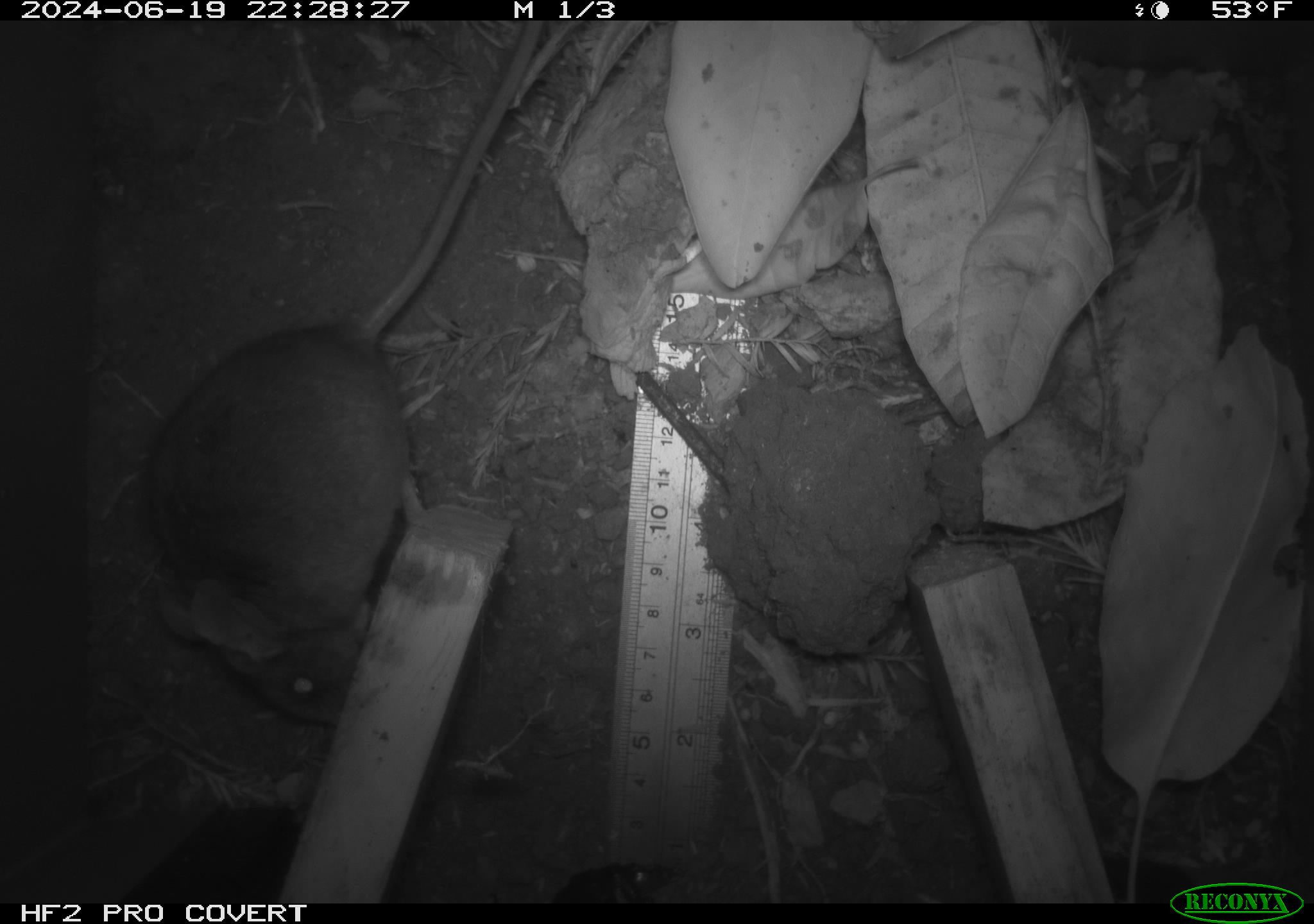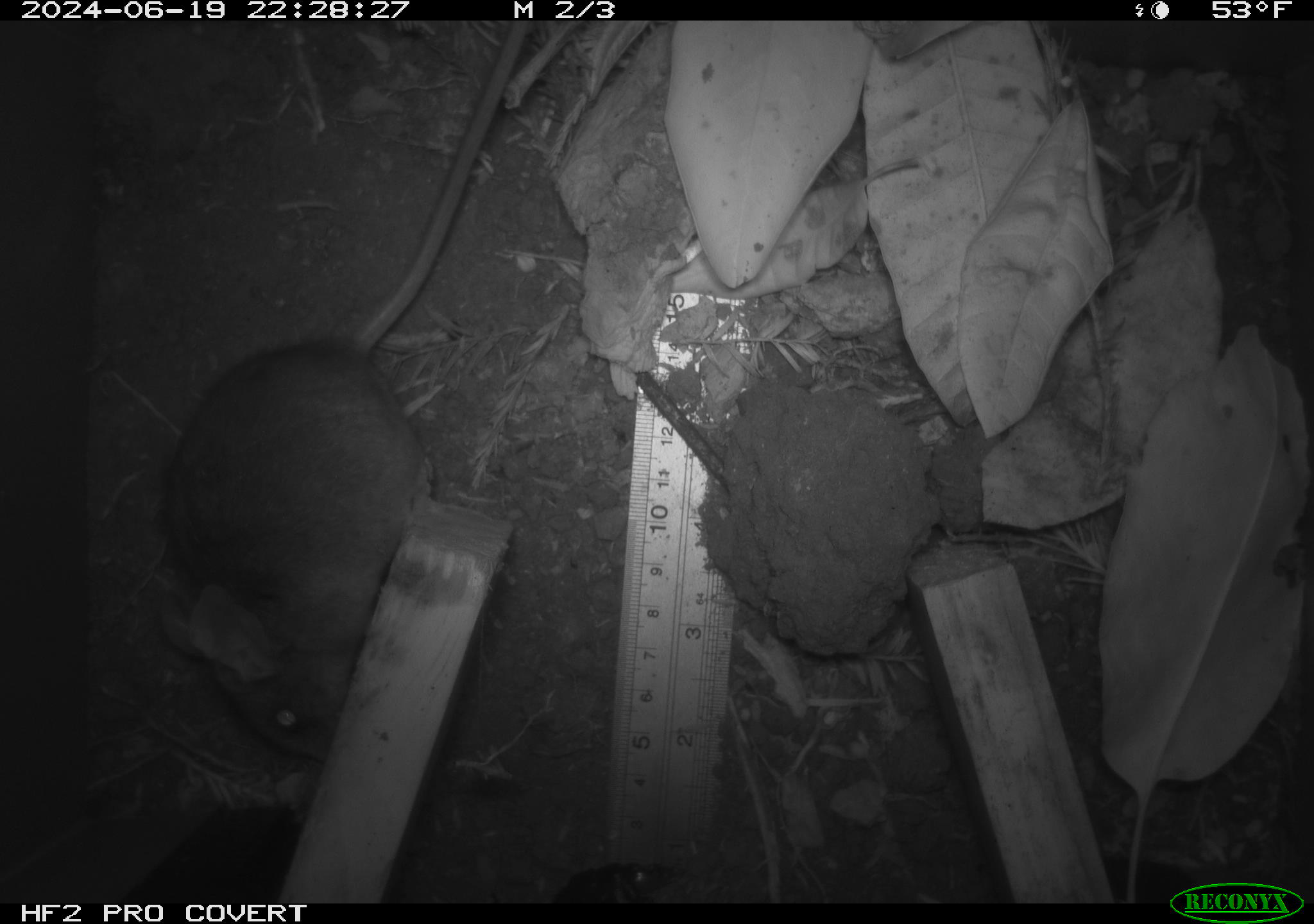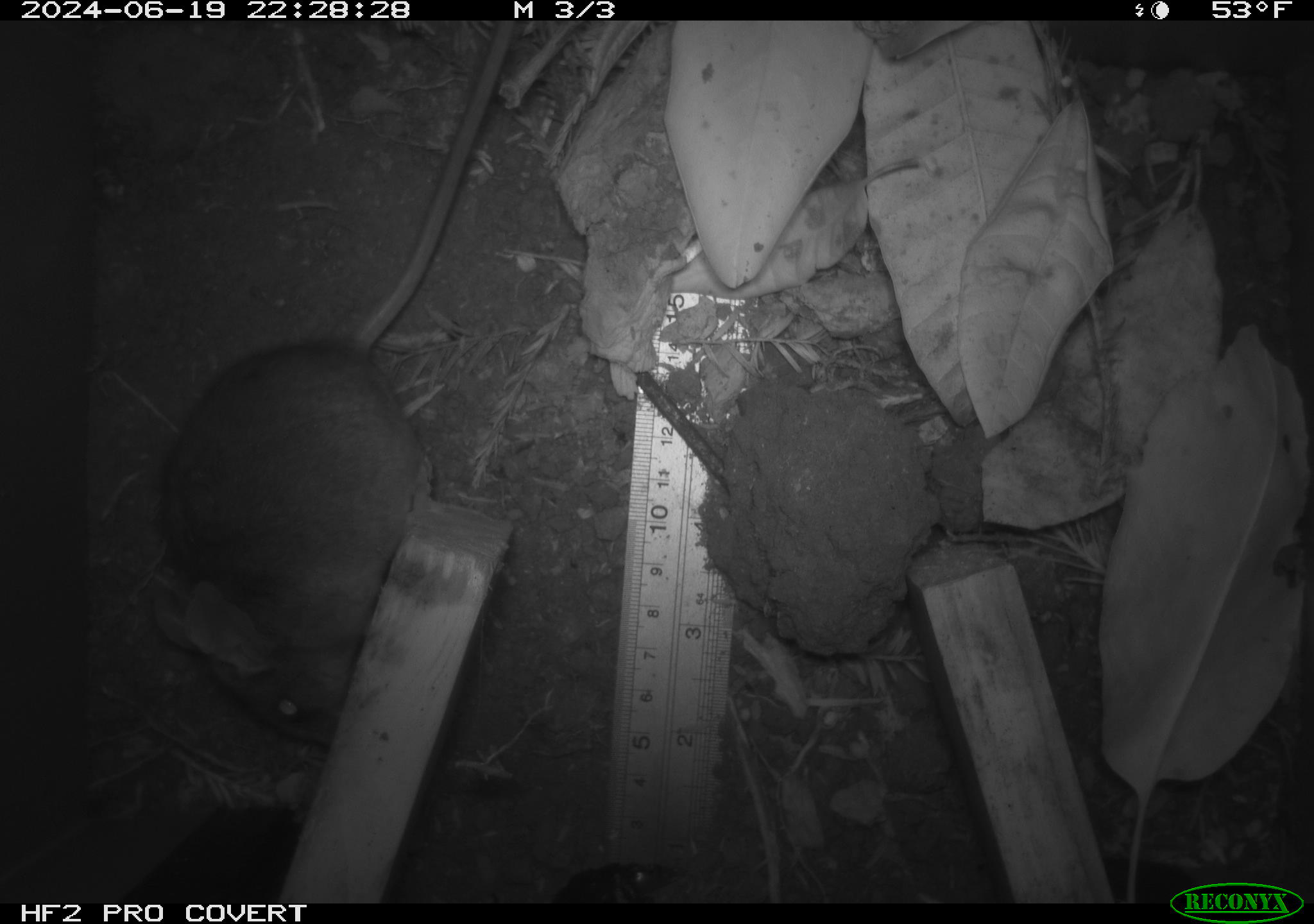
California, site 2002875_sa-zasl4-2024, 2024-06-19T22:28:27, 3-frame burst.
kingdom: Animalia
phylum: Chordata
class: Mammalia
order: Rodentia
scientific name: Rodentia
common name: rodent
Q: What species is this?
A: Rodent (Rodentia).